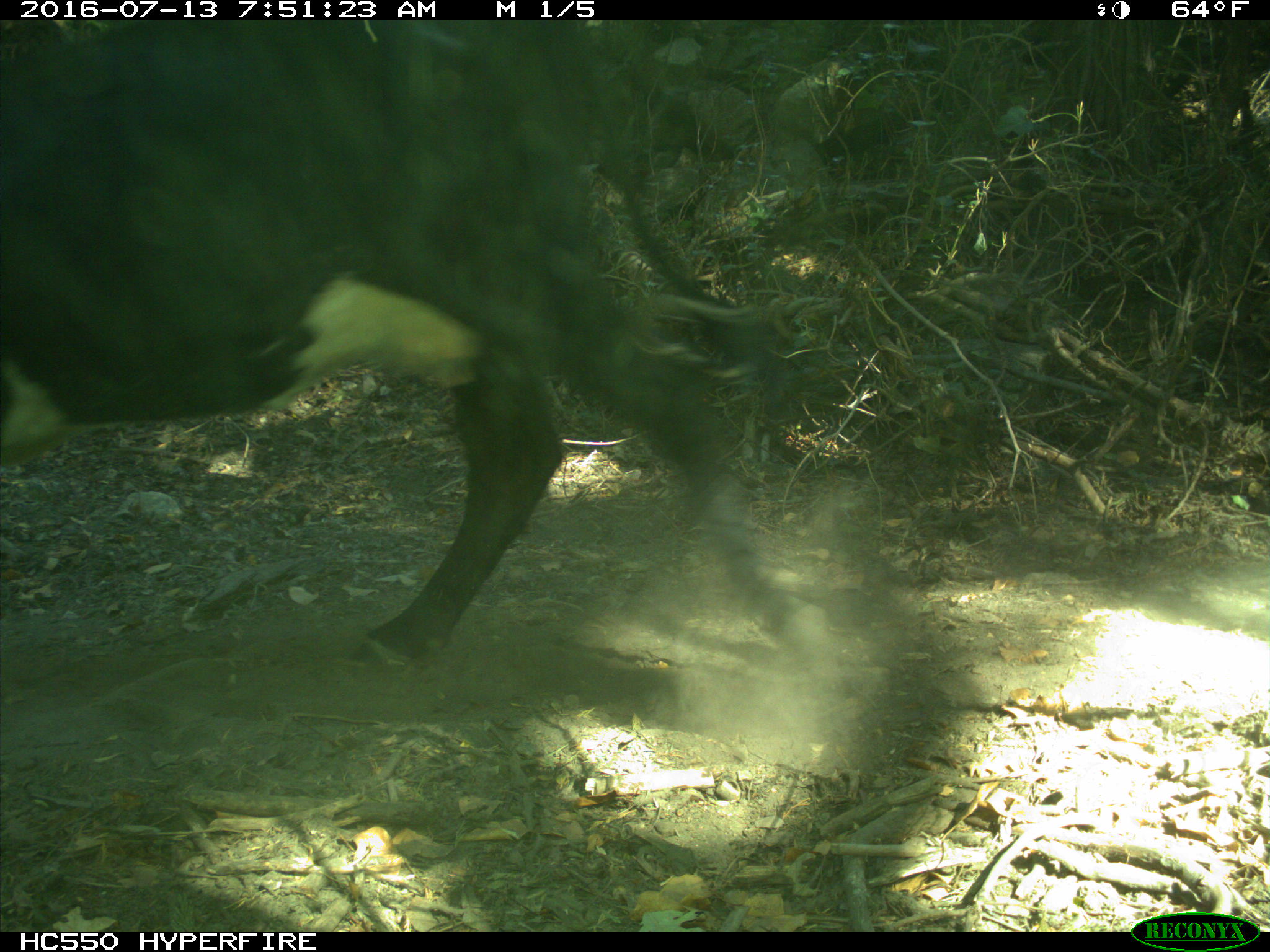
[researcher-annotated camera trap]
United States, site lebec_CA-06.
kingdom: Animalia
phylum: Chordata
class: Mammalia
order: Artiodactyla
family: Bovidae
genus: Bos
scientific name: Bos taurus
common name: domestic cow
Bos taurus (domestic cow).